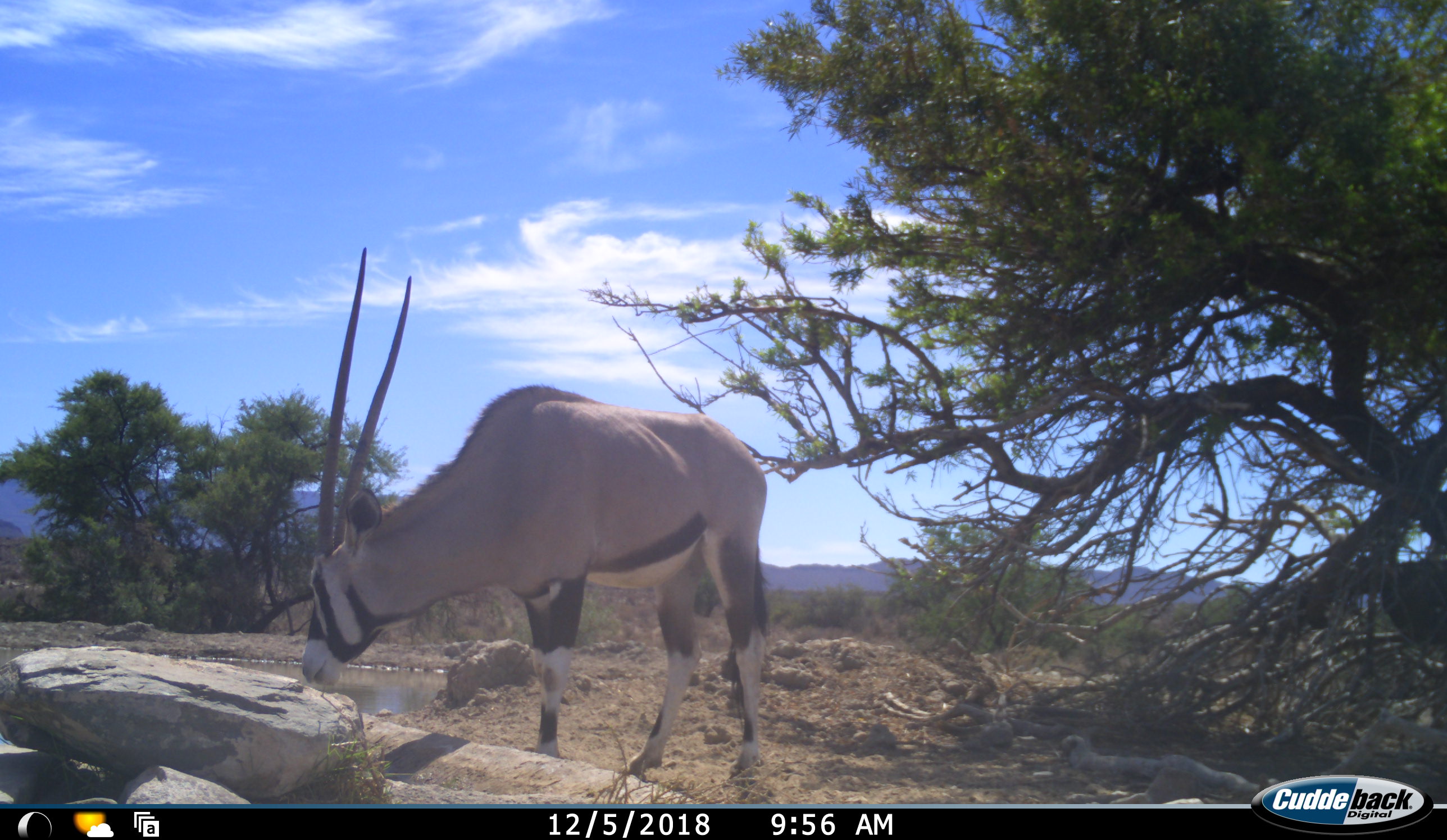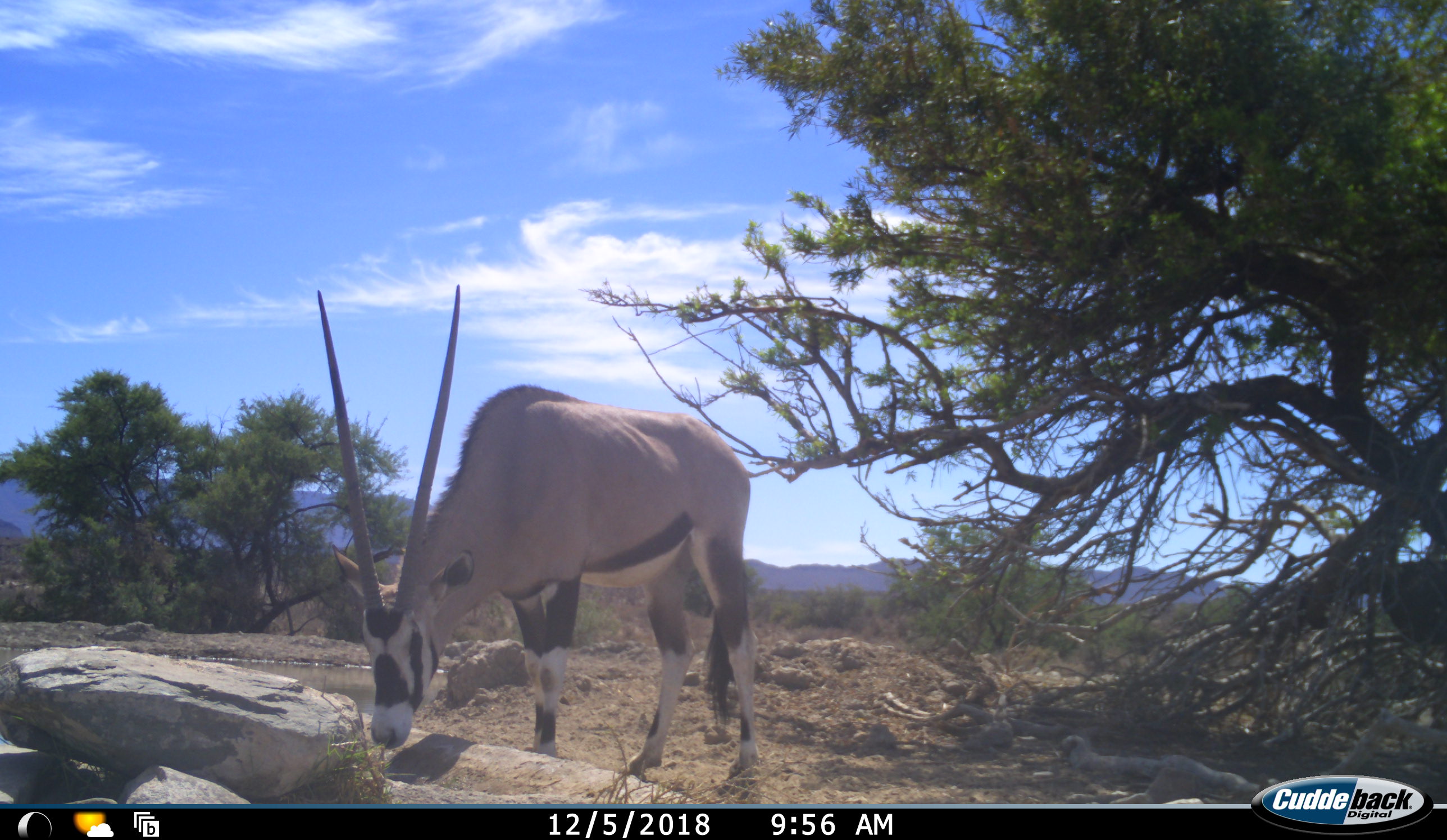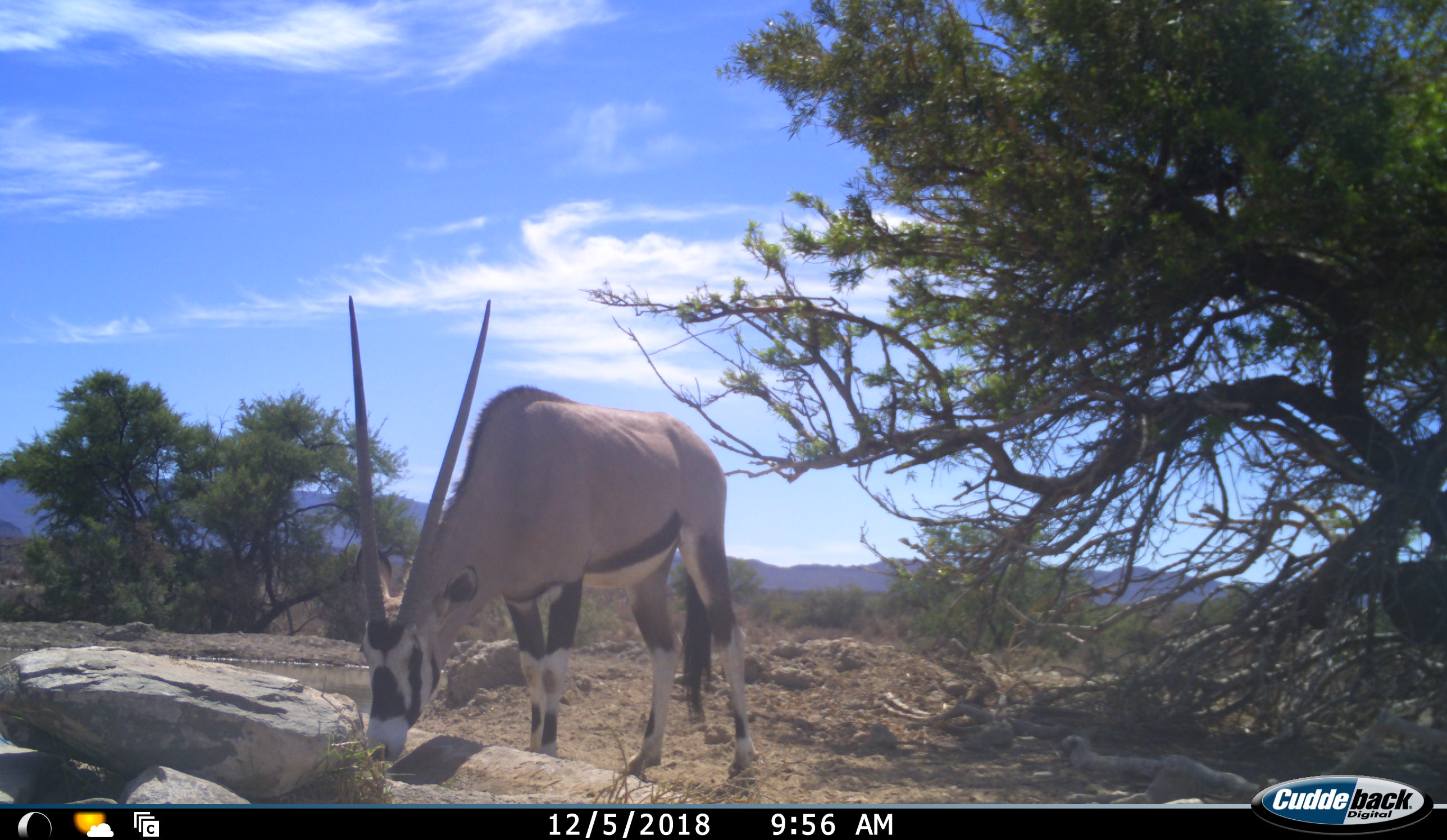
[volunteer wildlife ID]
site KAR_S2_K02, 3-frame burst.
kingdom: Animalia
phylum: Chordata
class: Mammalia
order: Artiodactyla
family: Bovidae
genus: Oryx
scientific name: Oryx gazella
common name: gemsbok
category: oryx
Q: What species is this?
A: Oryx (gemsbok) (Oryx gazella).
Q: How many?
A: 1.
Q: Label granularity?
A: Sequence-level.